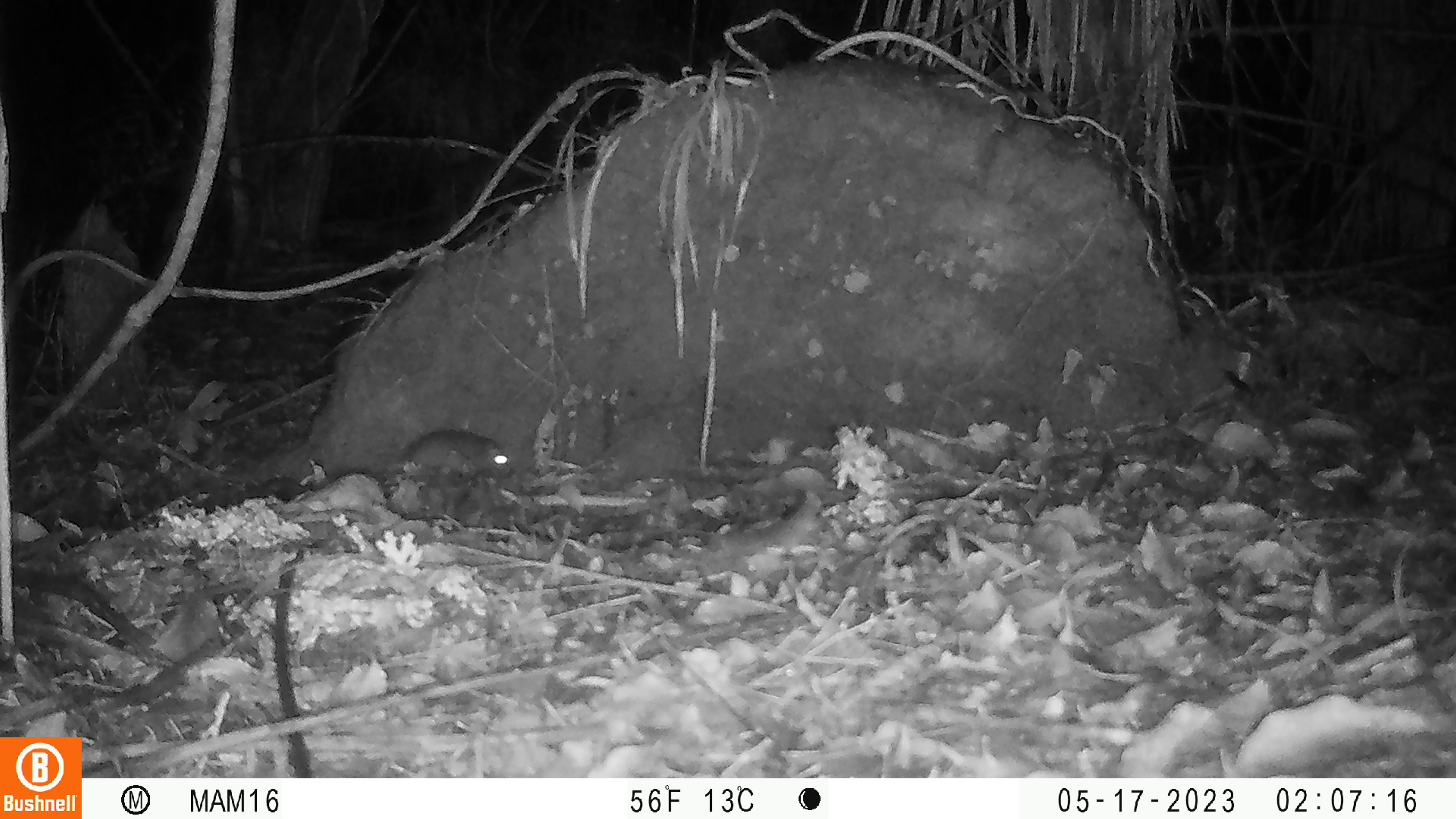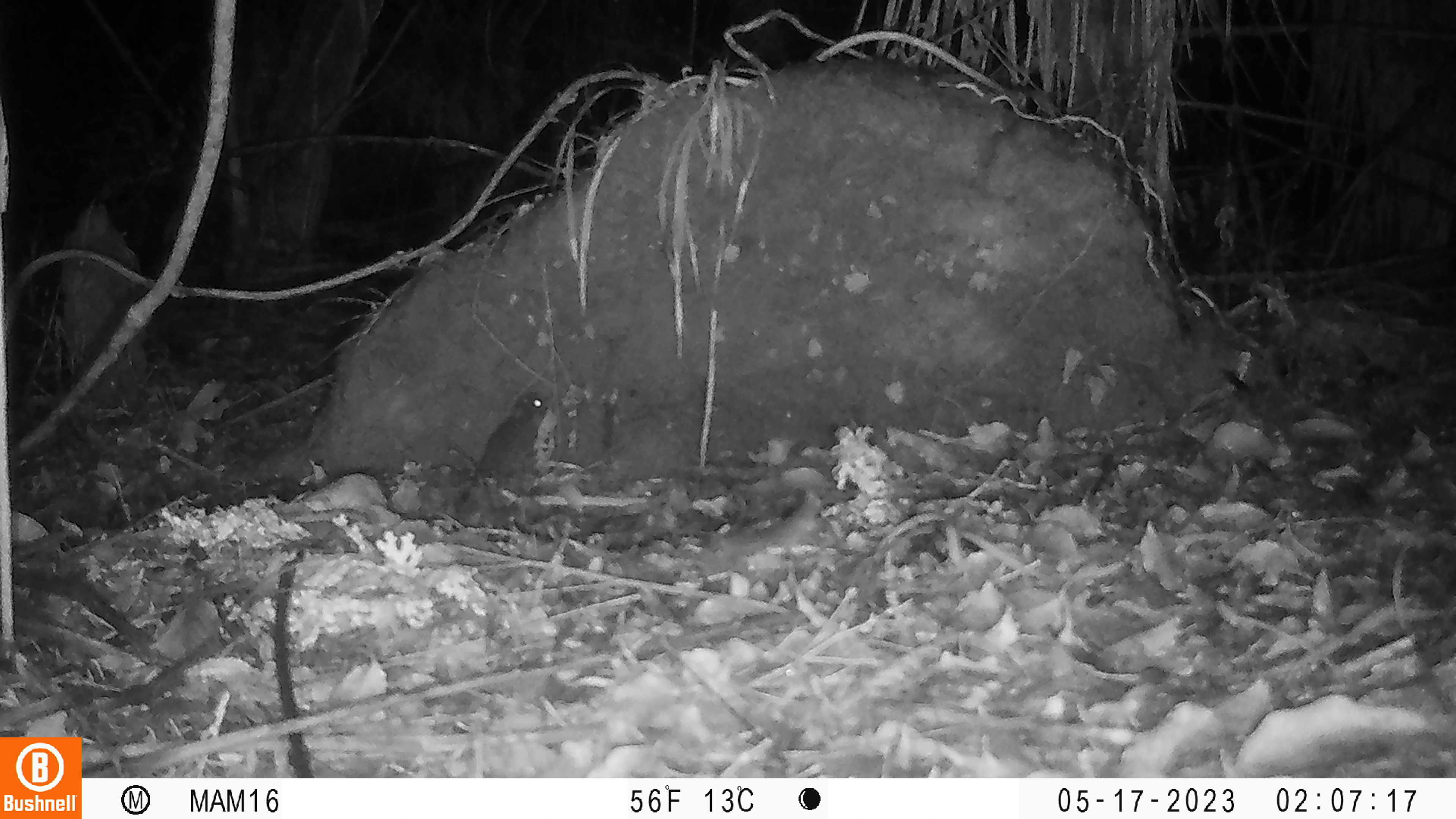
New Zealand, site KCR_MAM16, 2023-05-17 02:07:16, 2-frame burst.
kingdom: Animalia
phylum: Chordata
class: Mammalia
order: Rodentia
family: Muridae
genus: Rattus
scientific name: Rattus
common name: rat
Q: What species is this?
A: Rat (Rattus).